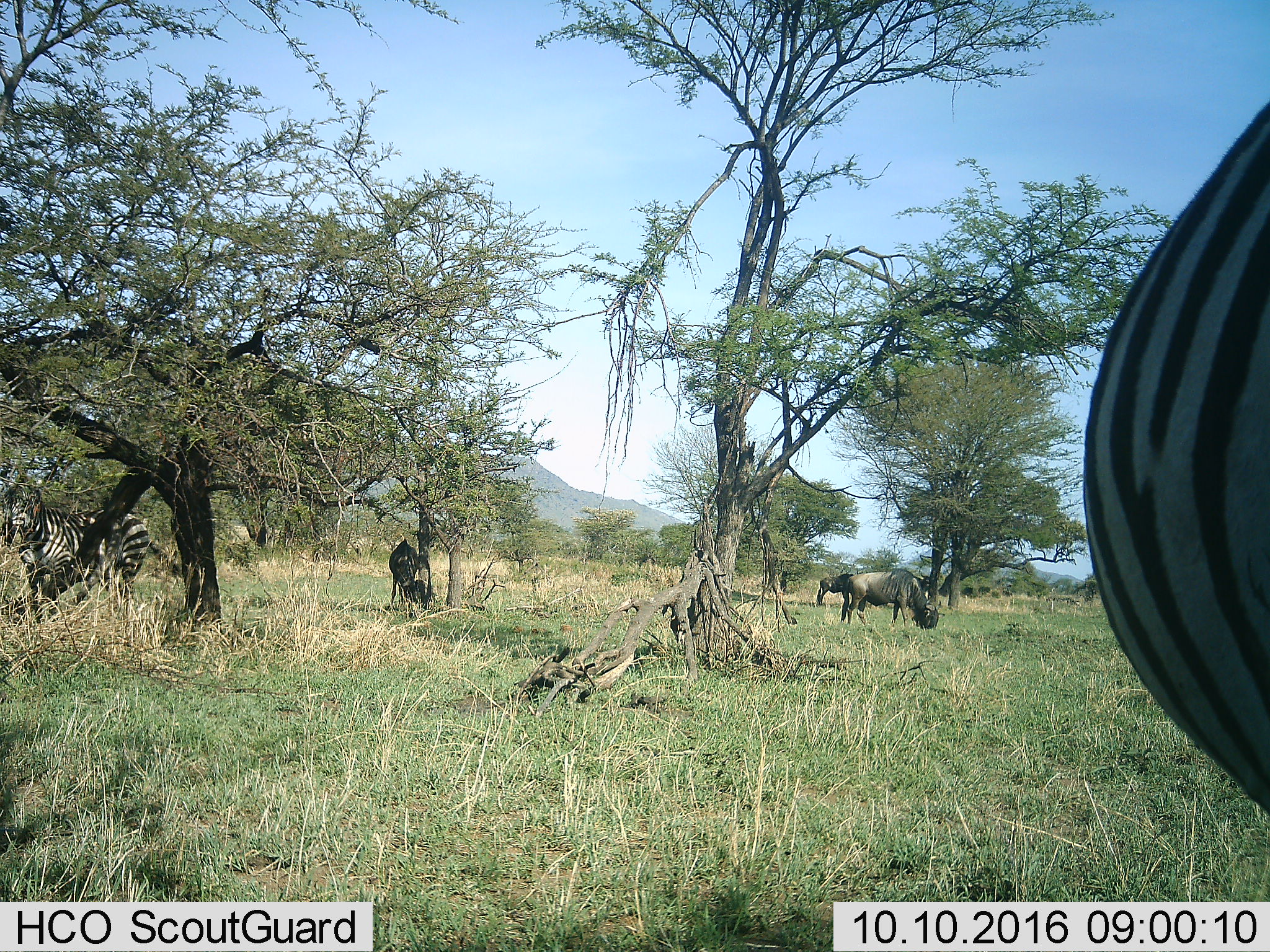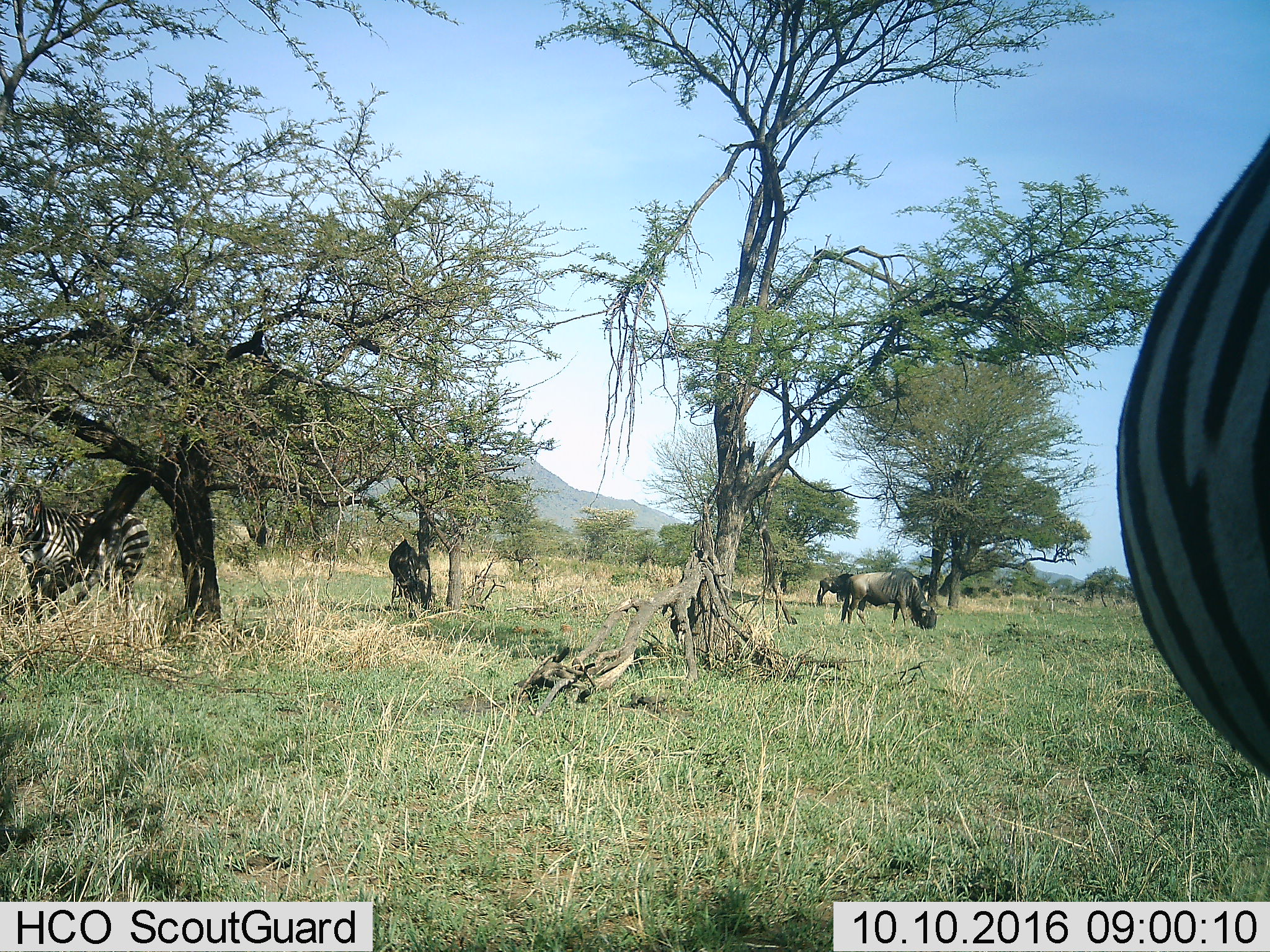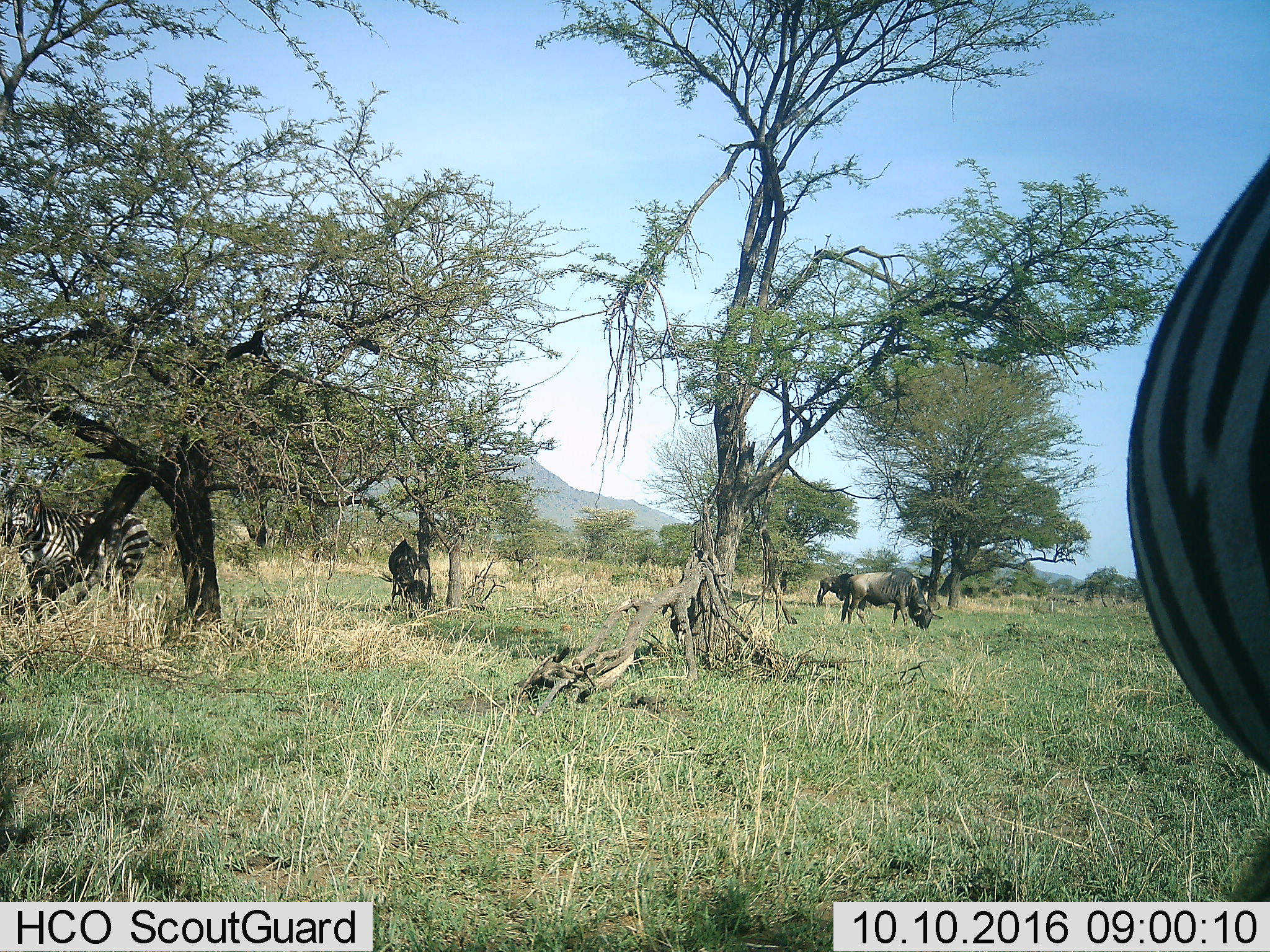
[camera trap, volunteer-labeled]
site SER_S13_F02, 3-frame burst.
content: unidentified animal